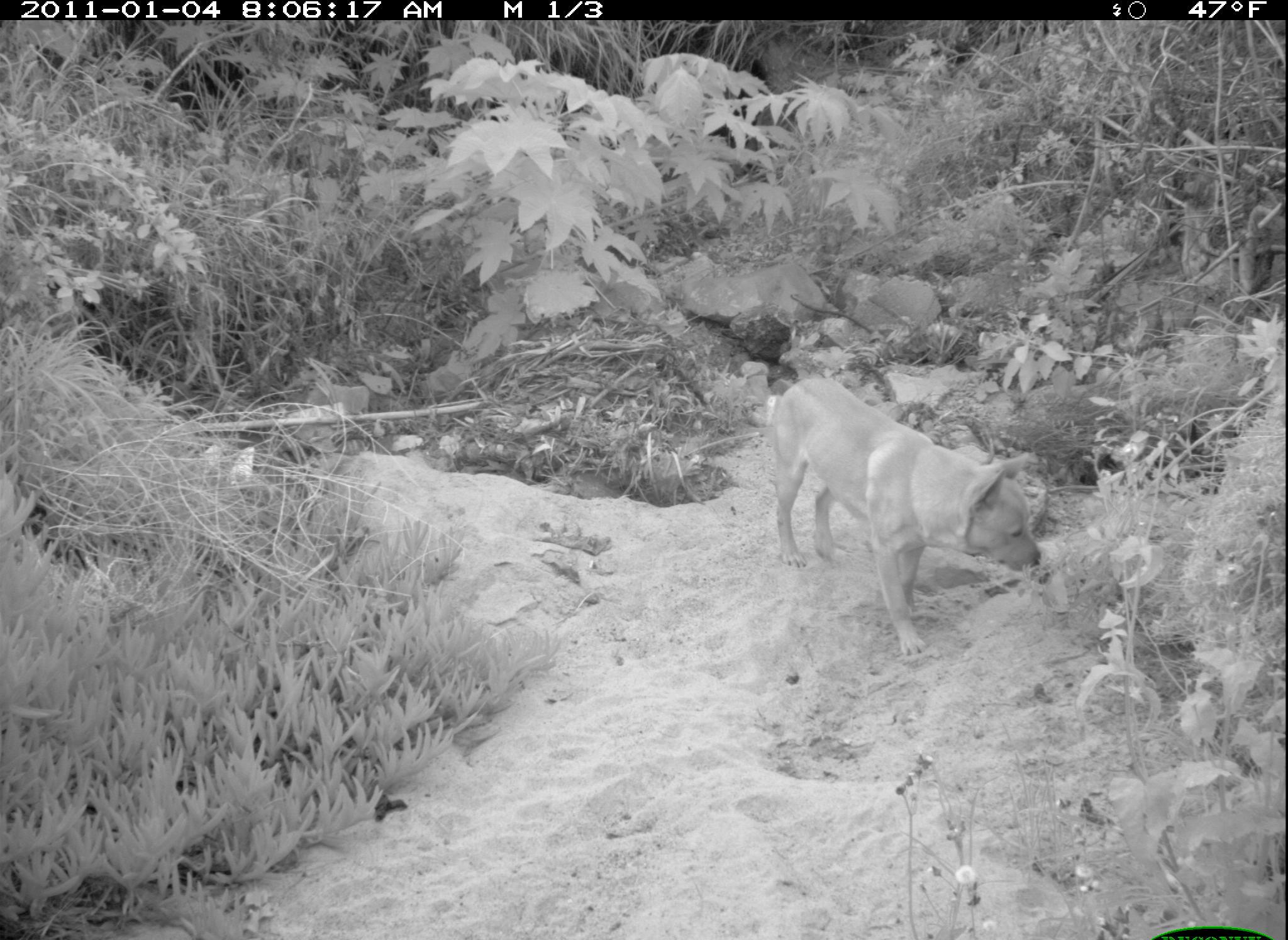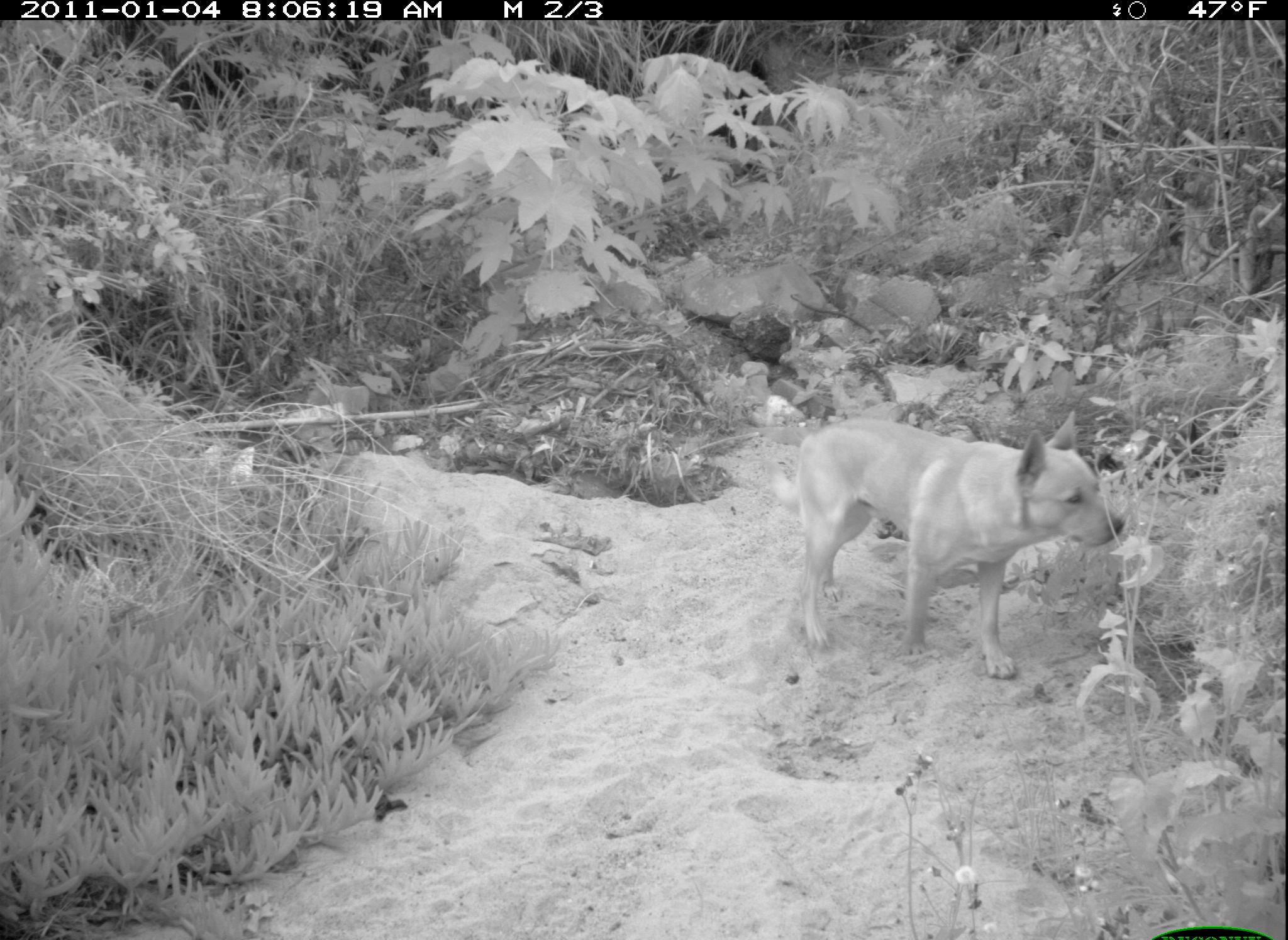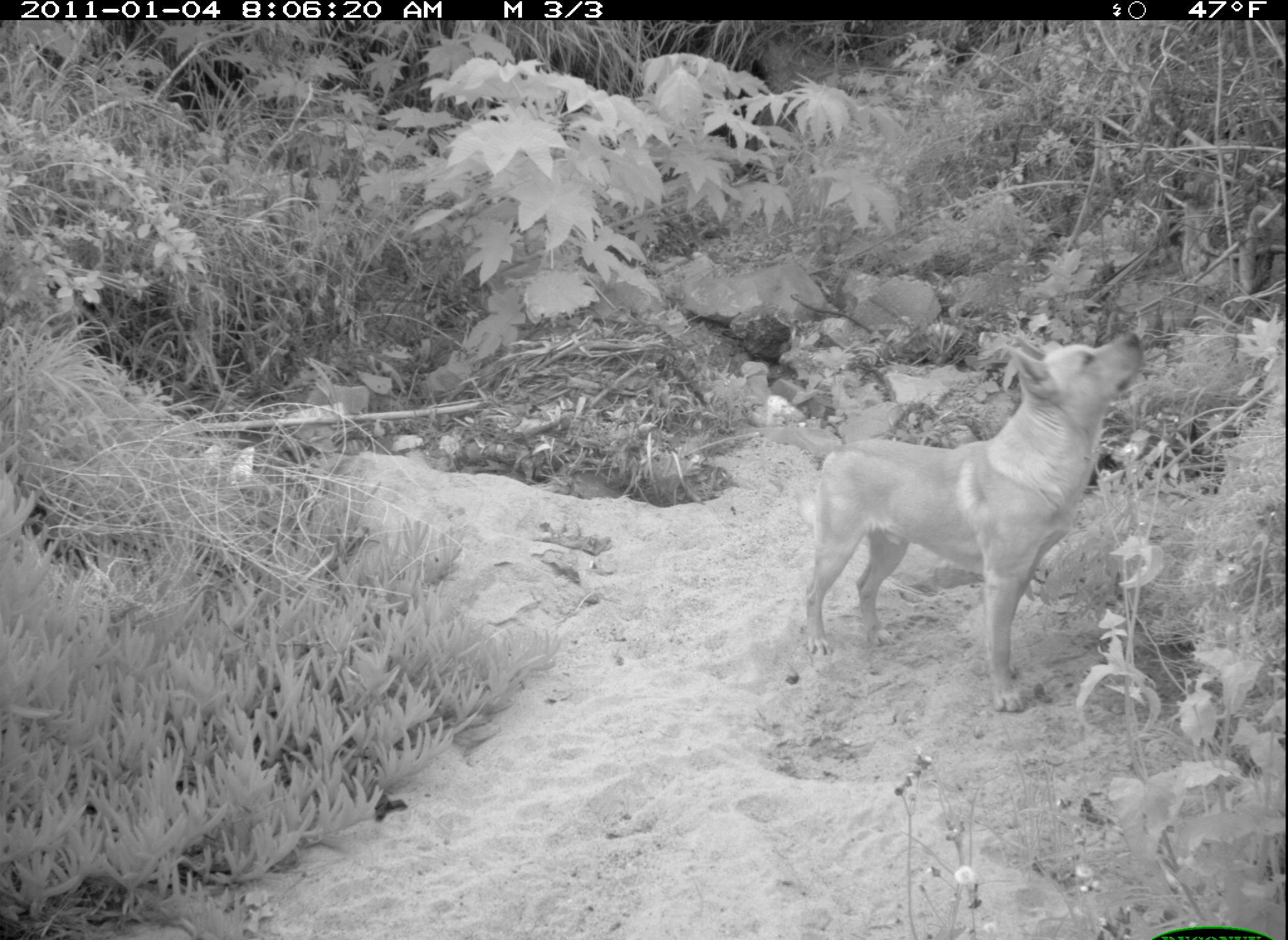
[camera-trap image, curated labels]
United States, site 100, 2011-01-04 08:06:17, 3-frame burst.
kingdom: Animalia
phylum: Chordata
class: Mammalia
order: Carnivora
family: Canidae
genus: Canis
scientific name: Canis familiaris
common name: domestic dog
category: dog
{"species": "dog (domestic dog) (Canis familiaris)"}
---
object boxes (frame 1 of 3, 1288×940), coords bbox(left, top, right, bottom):
dog: bbox(760, 364, 1064, 659)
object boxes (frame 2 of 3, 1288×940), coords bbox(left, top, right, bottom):
dog: bbox(753, 396, 1130, 688)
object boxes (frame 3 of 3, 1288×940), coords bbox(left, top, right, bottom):
dog: bbox(762, 314, 1154, 717)